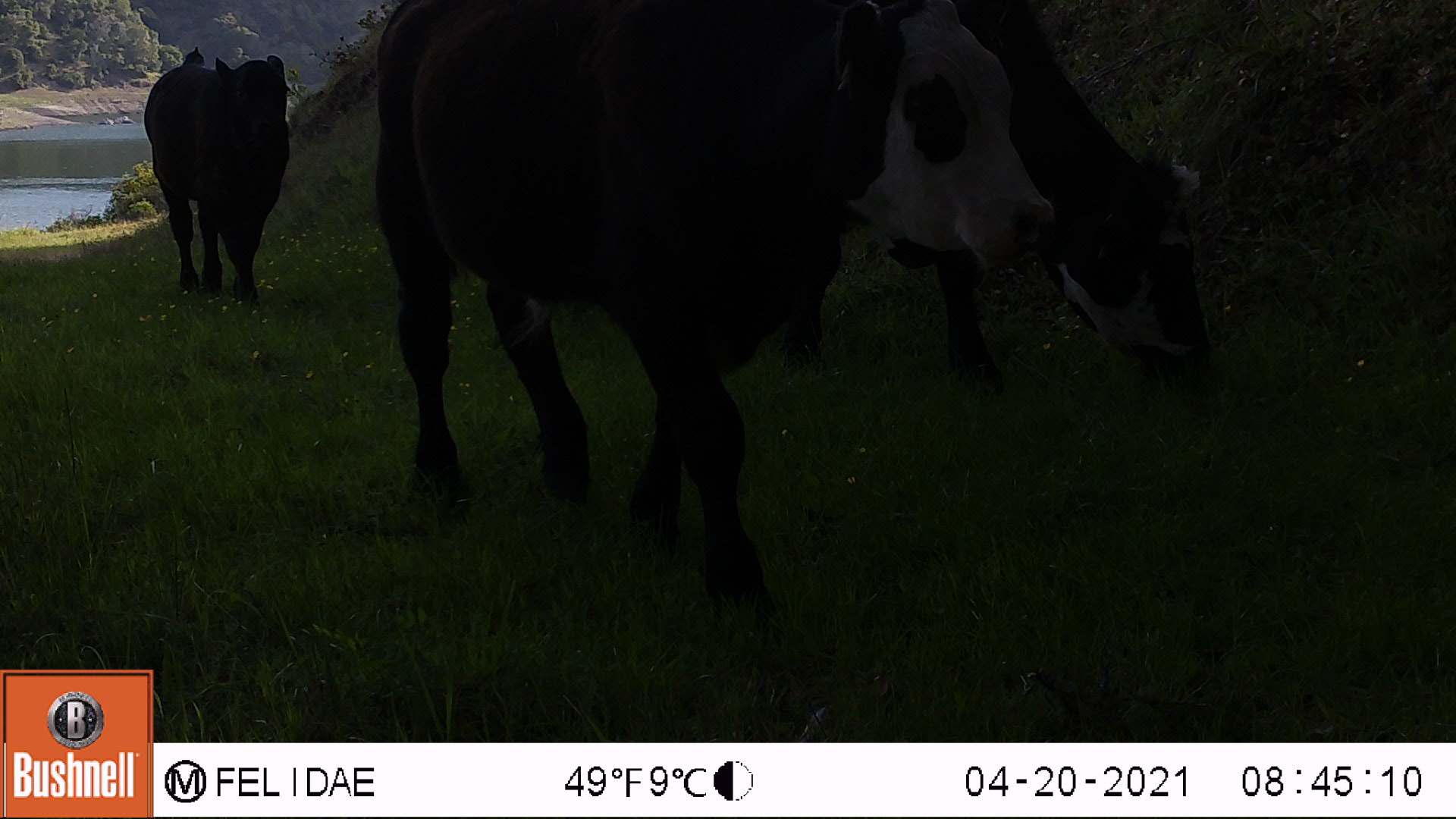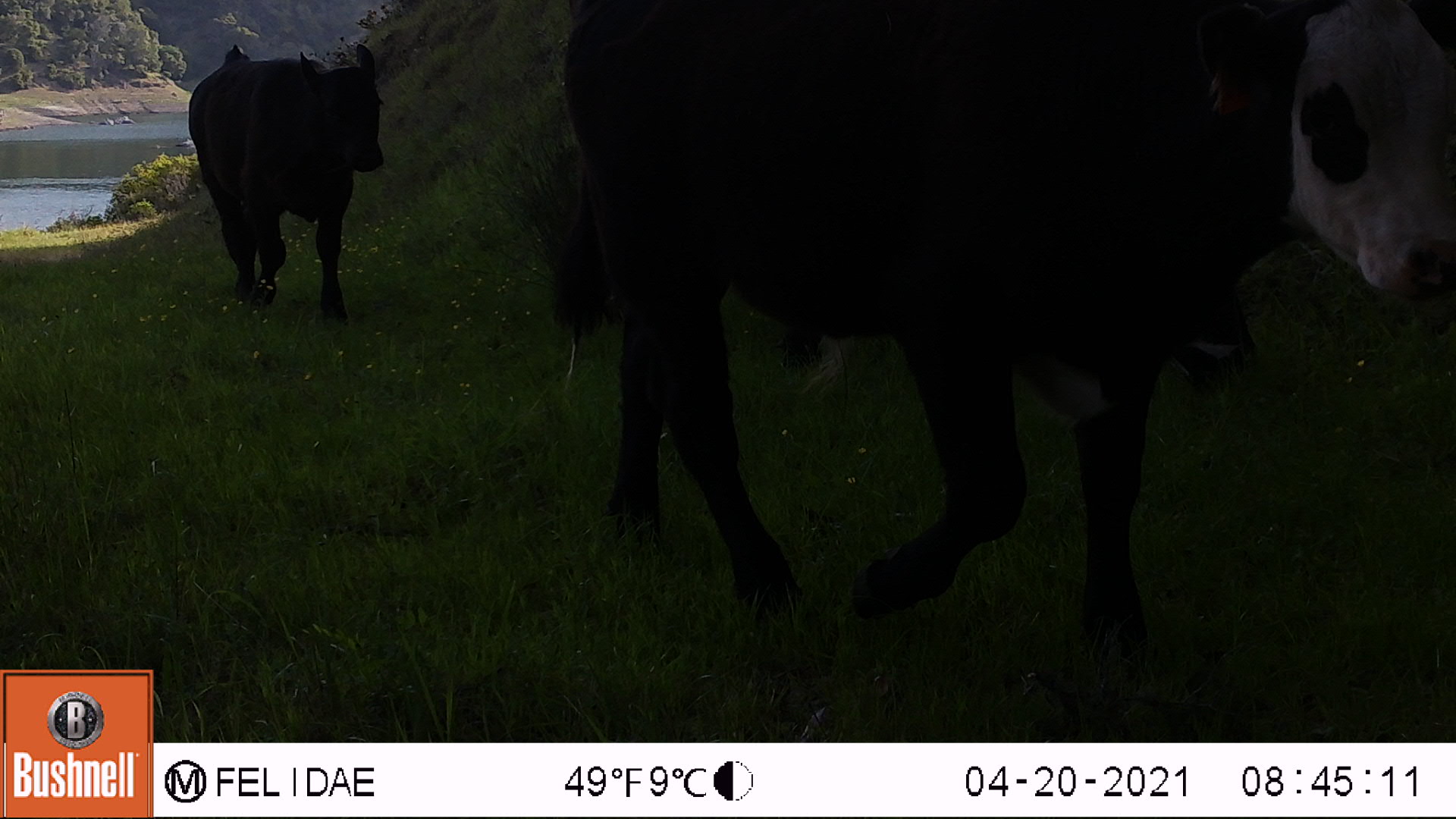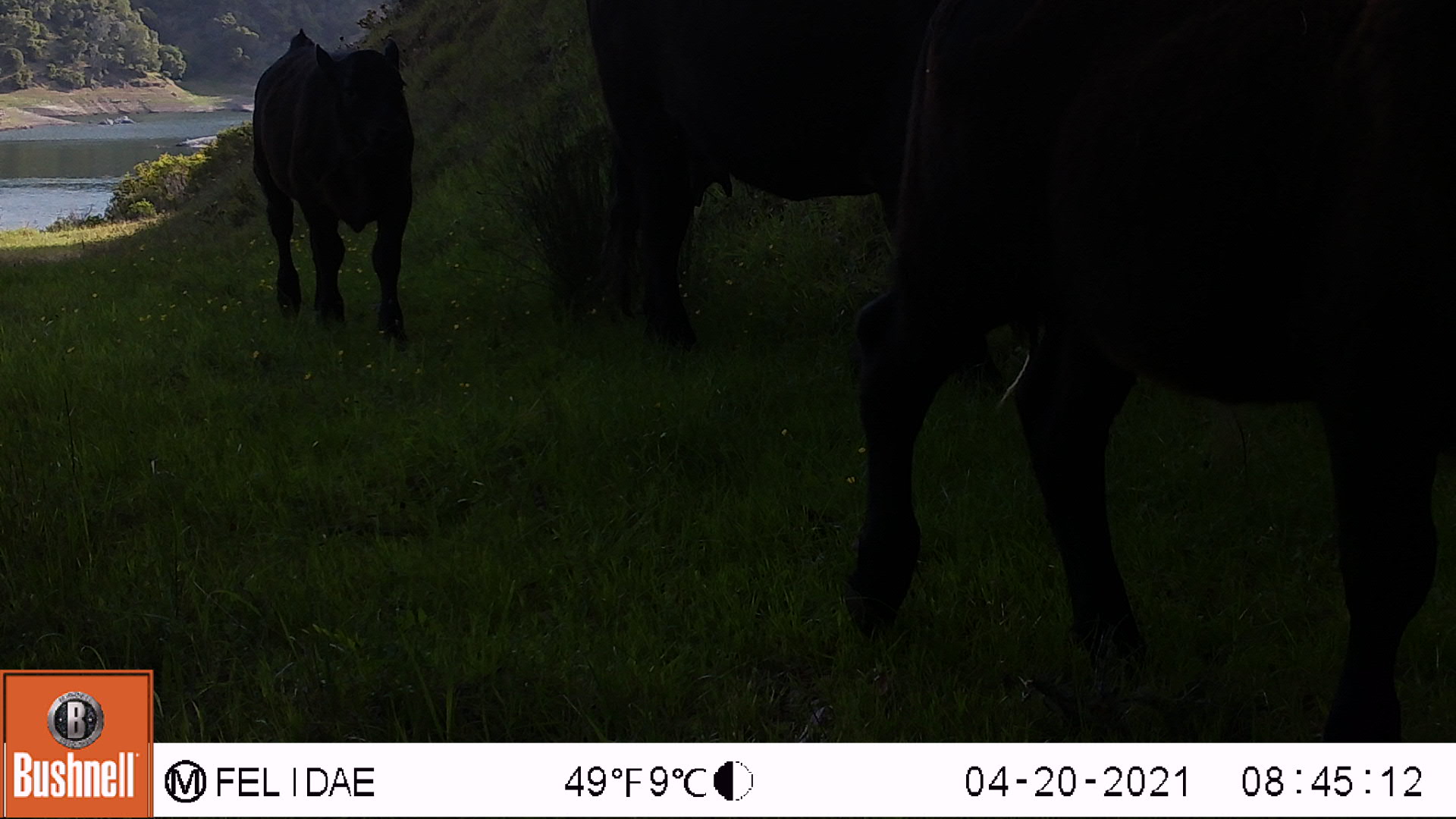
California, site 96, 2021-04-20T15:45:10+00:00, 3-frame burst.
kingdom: Animalia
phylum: Chordata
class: Mammalia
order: Artiodactyla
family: Bovidae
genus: Bos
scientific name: Bos taurus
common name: domestic cattle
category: cattle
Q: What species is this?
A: Cattle (domestic cattle) (Bos taurus).